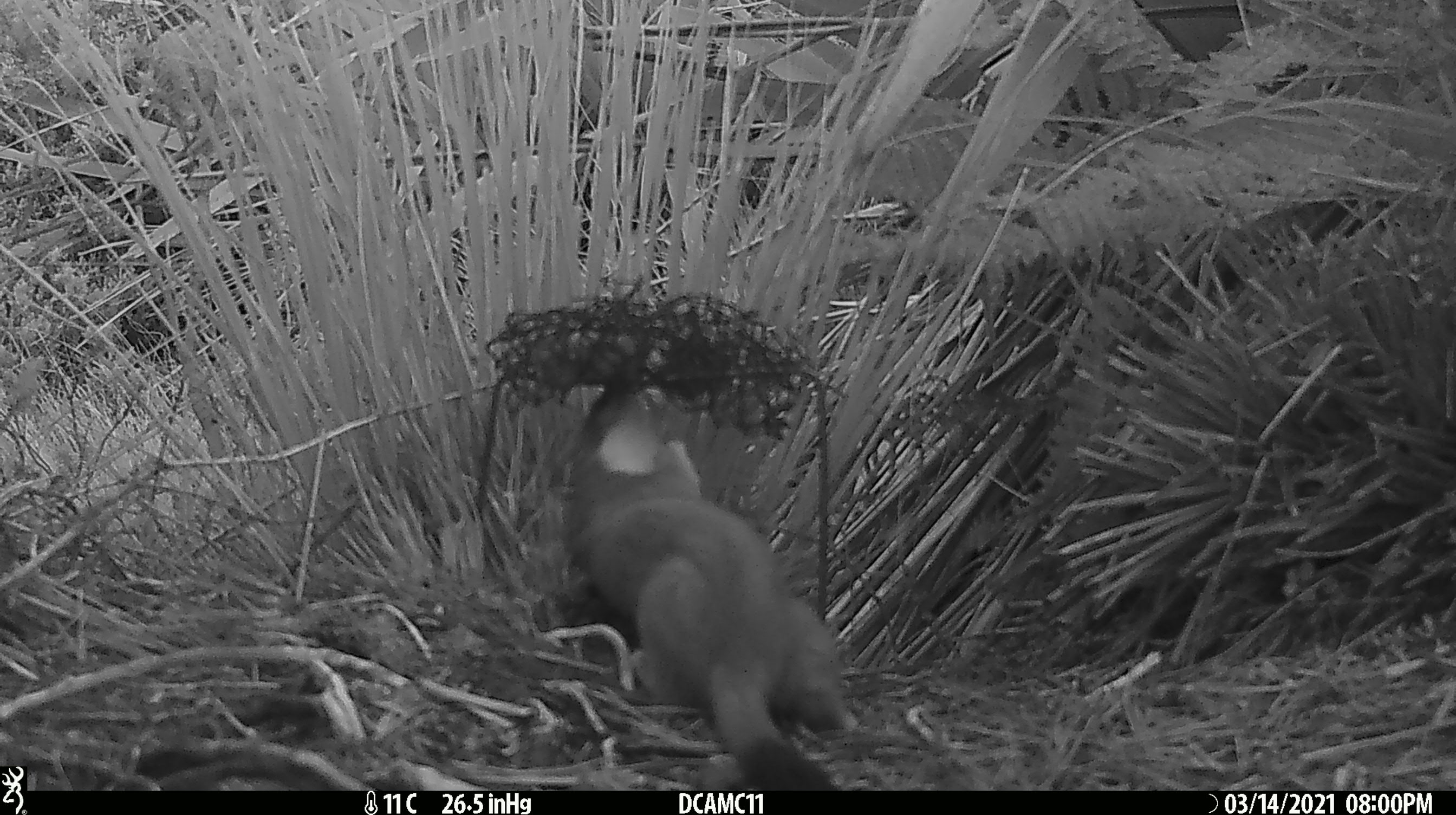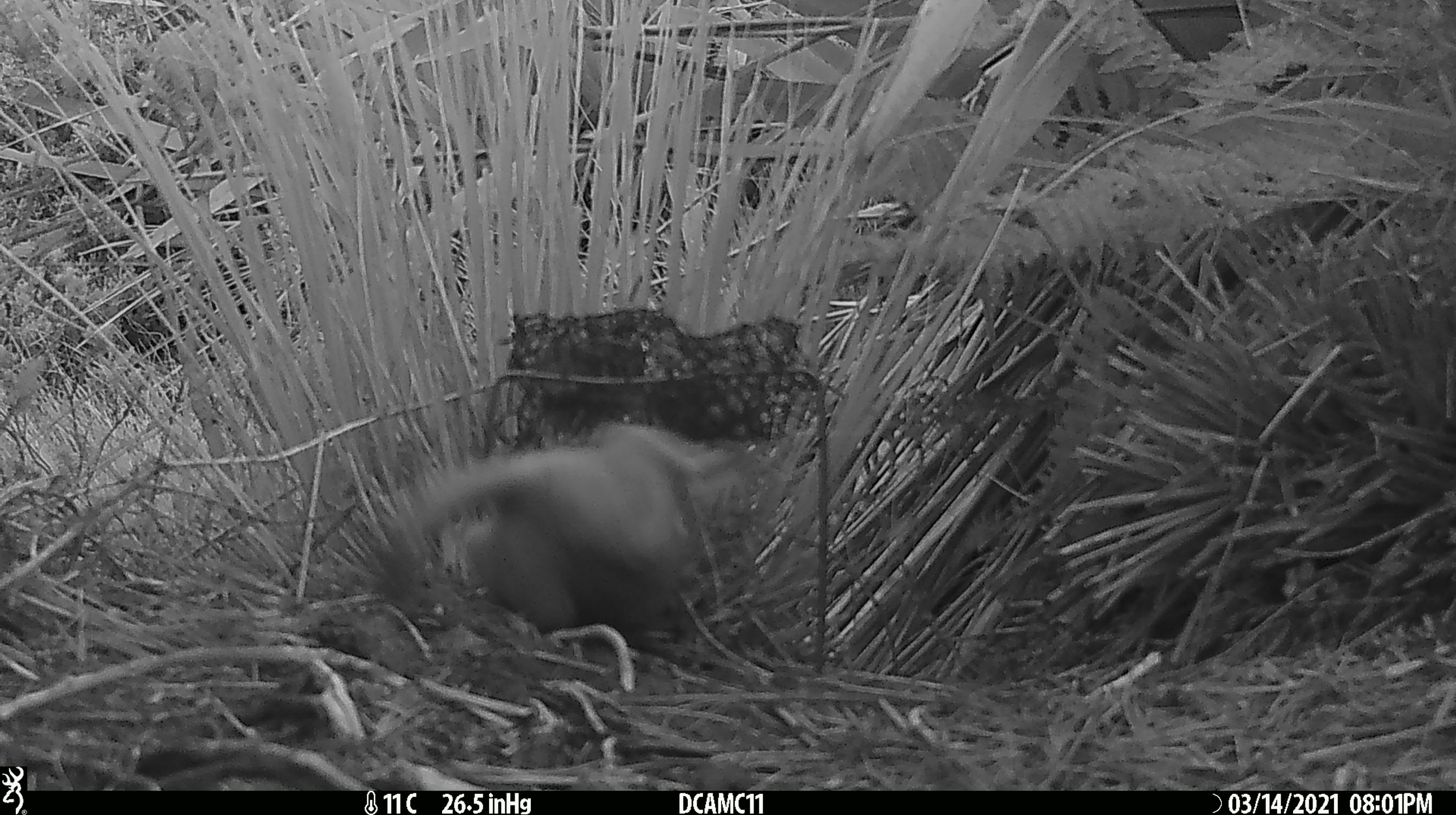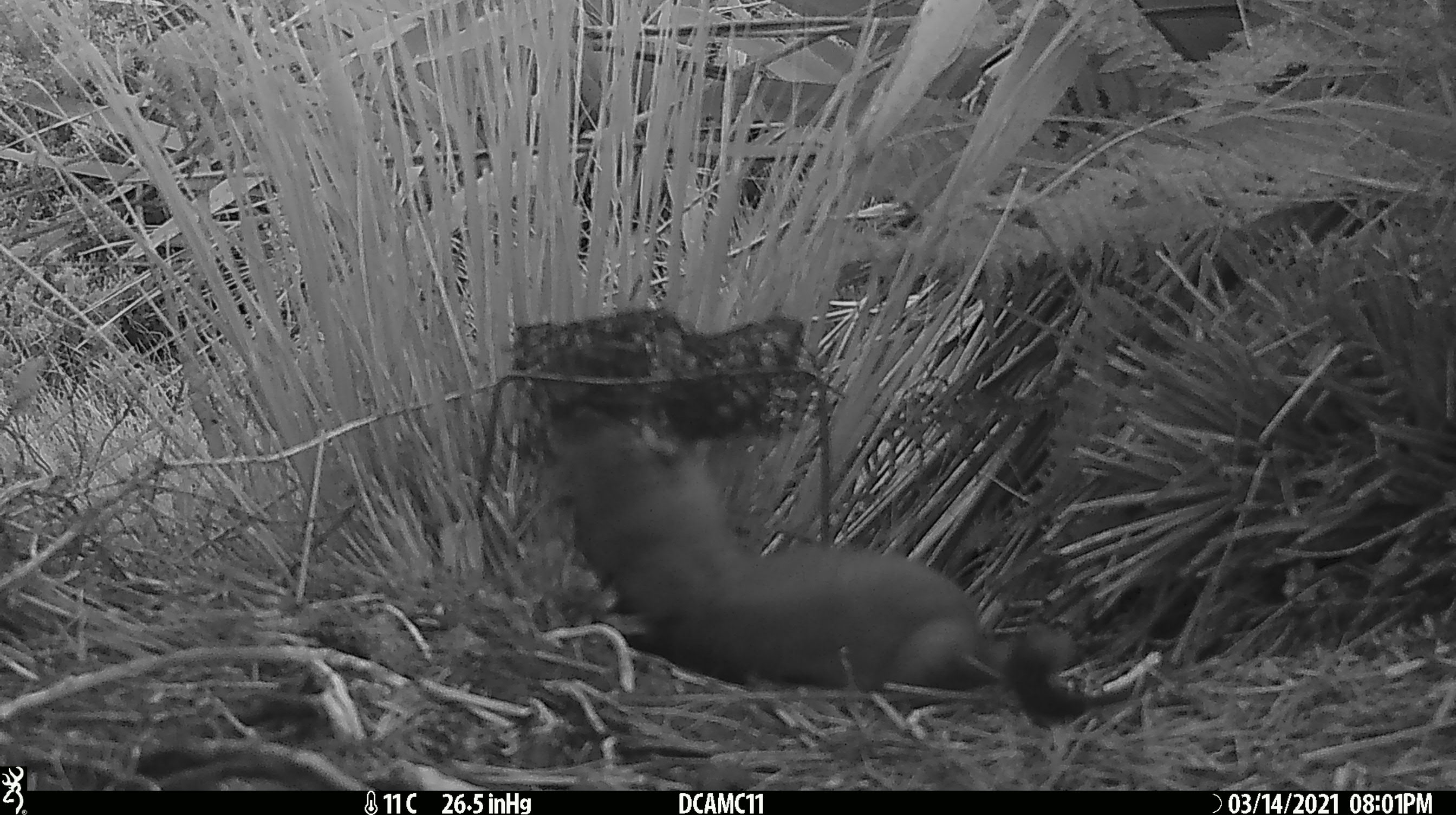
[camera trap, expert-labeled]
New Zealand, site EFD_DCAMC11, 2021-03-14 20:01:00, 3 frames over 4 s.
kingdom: Animalia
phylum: Chordata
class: Mammalia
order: Carnivora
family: Mustelidae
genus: Mustela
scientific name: Mustela erminea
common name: stoat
Stoat (Mustela erminea).